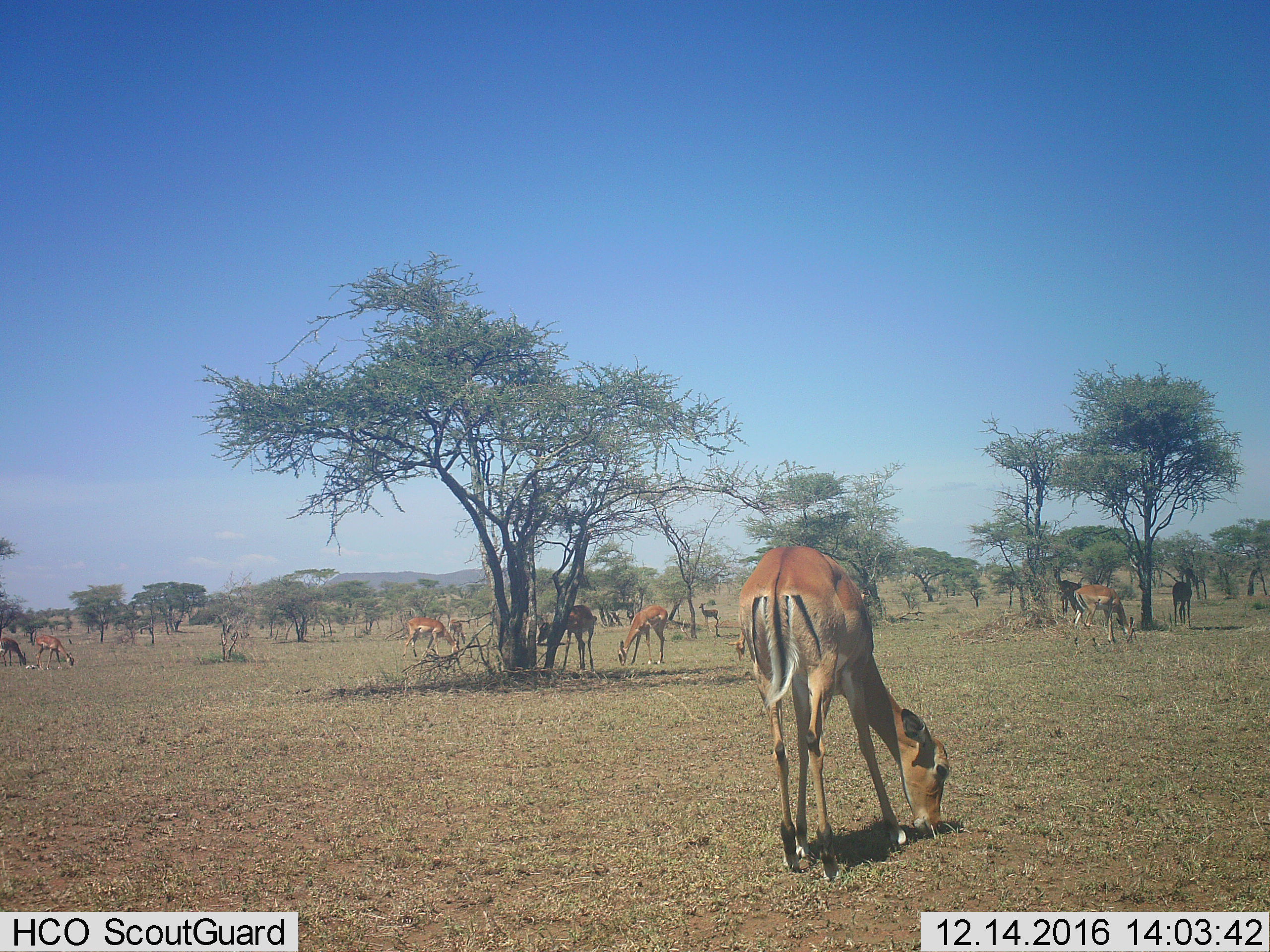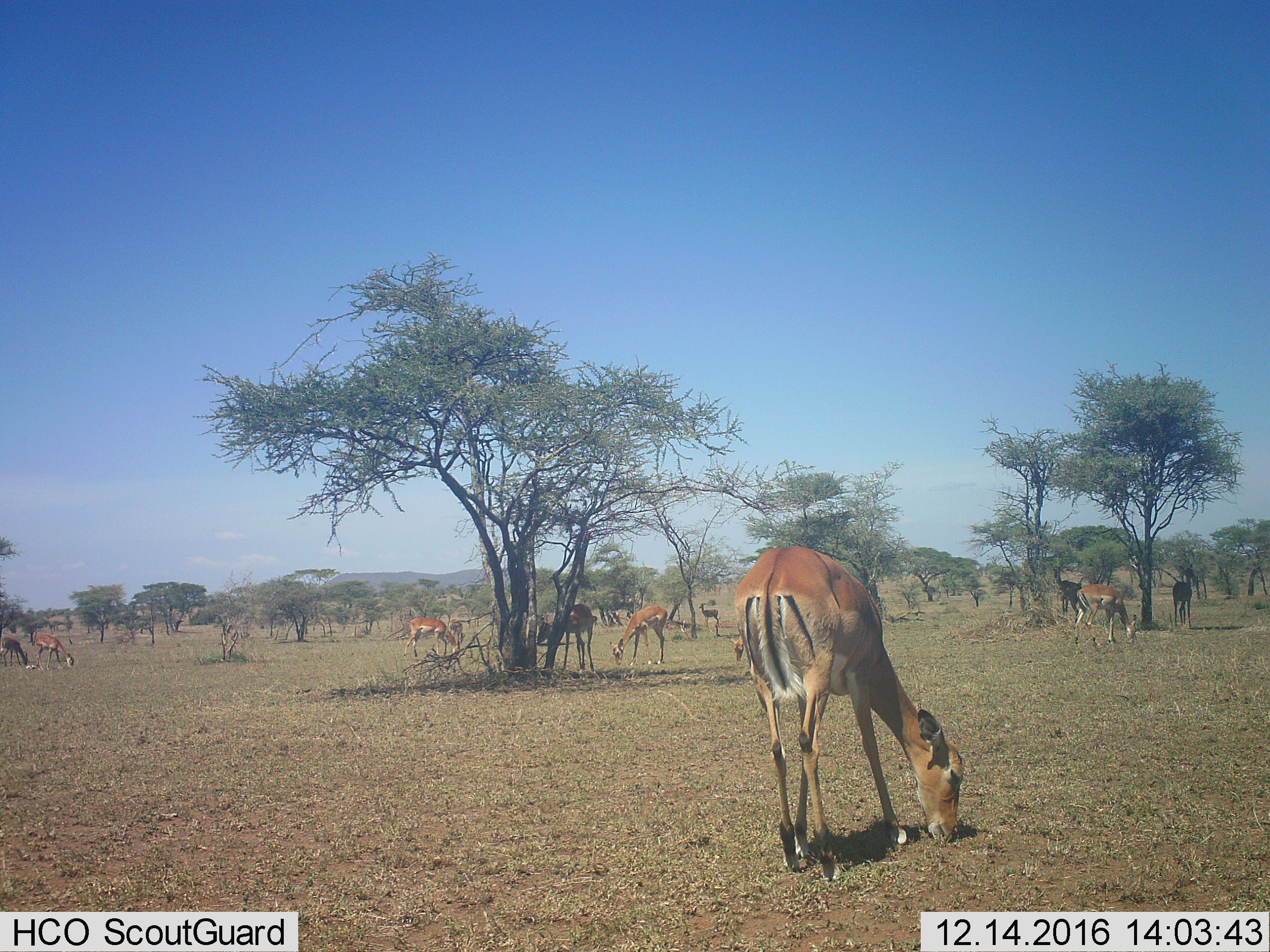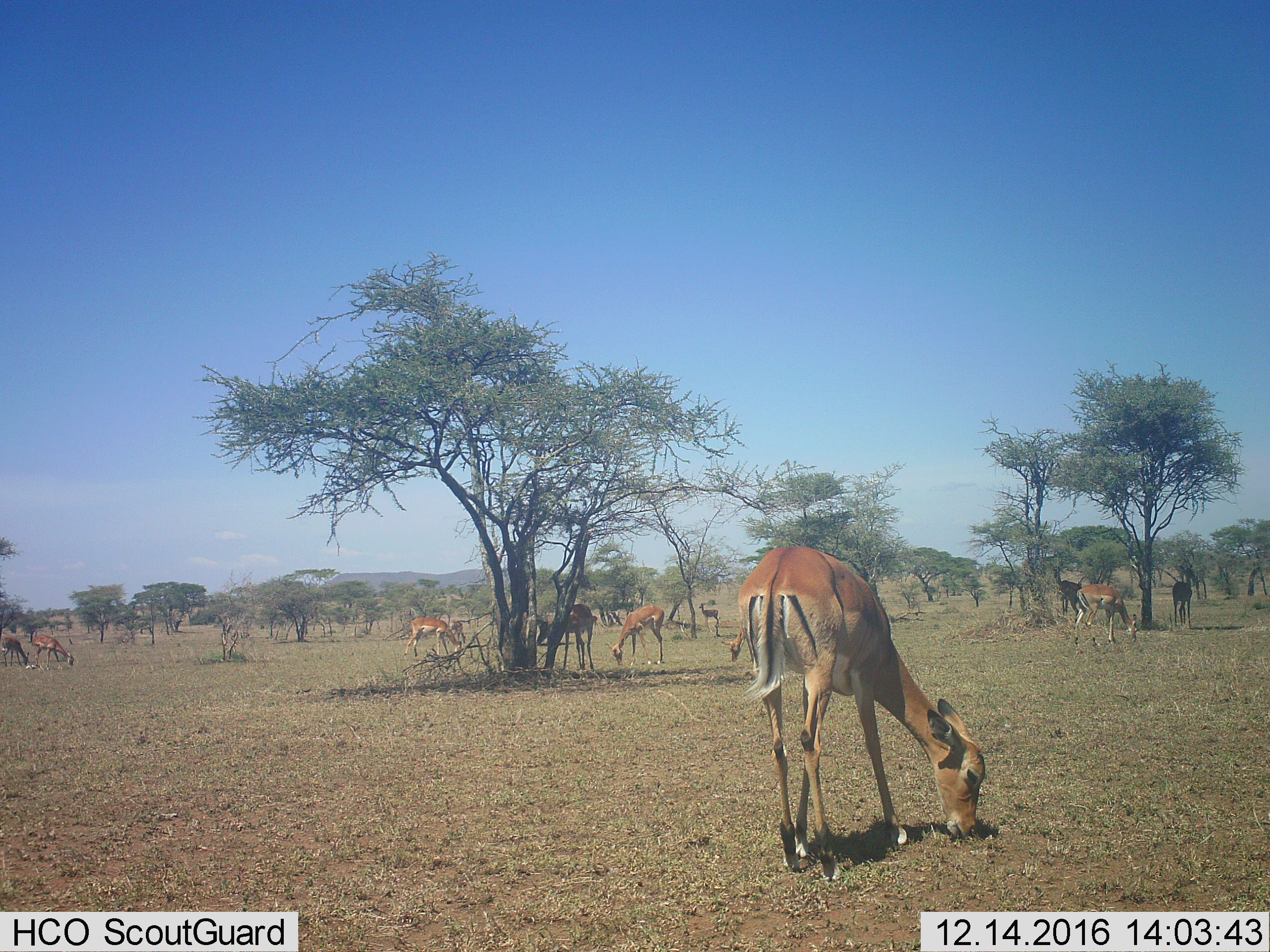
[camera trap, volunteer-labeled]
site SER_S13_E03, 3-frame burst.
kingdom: Animalia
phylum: Chordata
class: Mammalia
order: Artiodactyla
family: Bovidae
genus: Aepyceros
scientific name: Aepyceros melampus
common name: impala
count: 11-50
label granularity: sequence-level